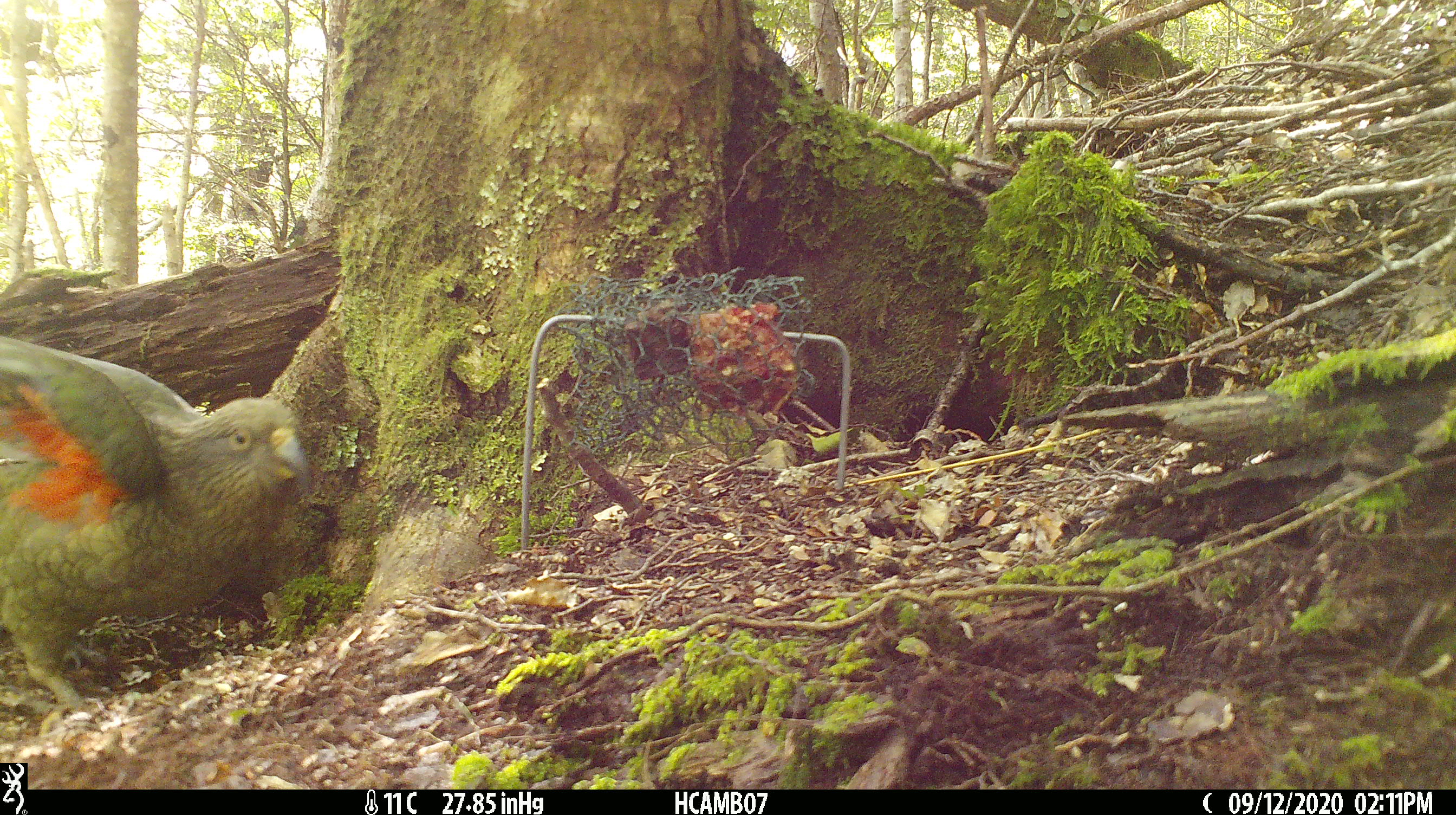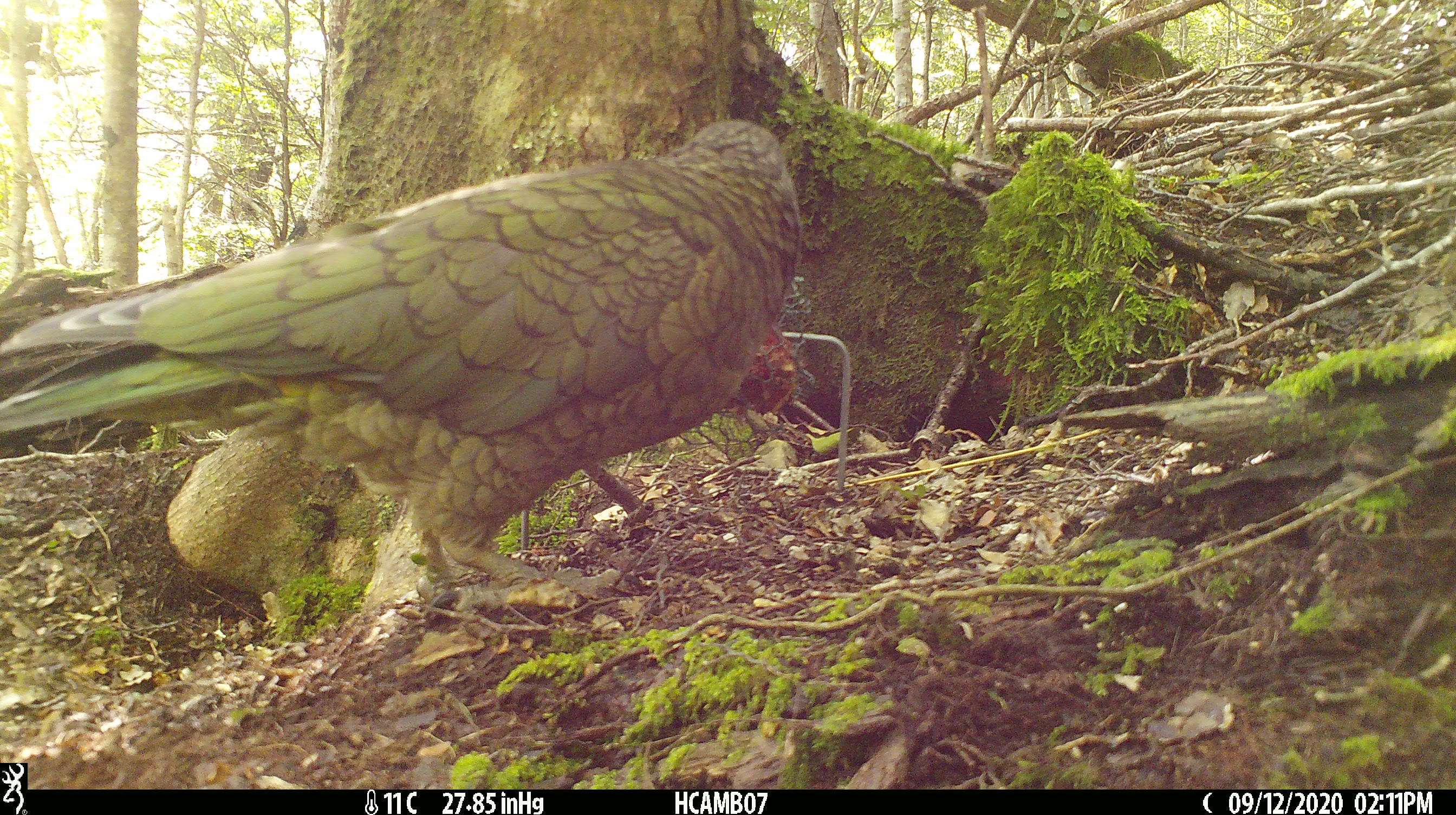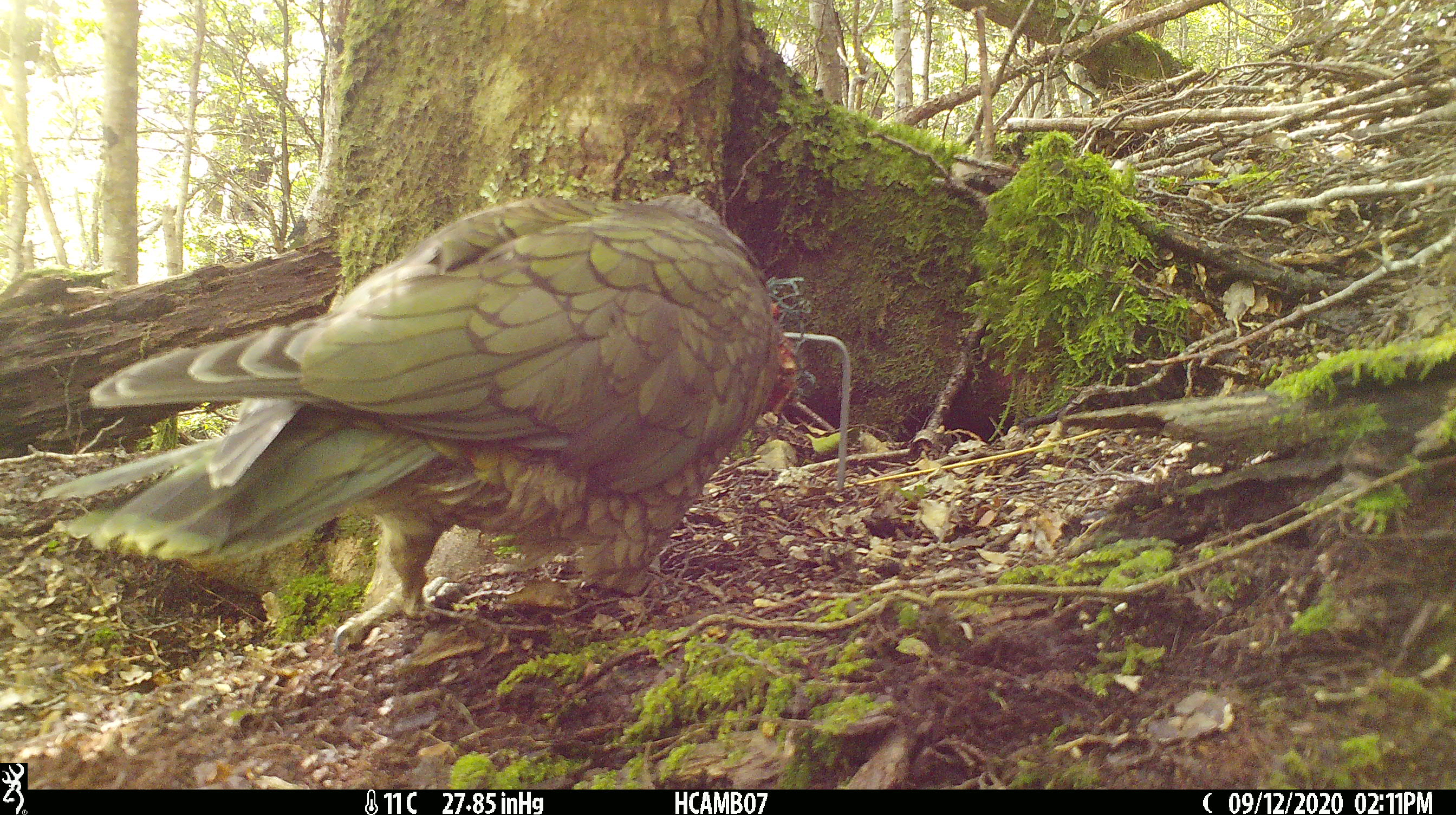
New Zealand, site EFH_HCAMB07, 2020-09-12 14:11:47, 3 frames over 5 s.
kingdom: Animalia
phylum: Chordata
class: Aves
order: Psittaciformes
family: Strigopidae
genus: Nestor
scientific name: Nestor notabilis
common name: kea